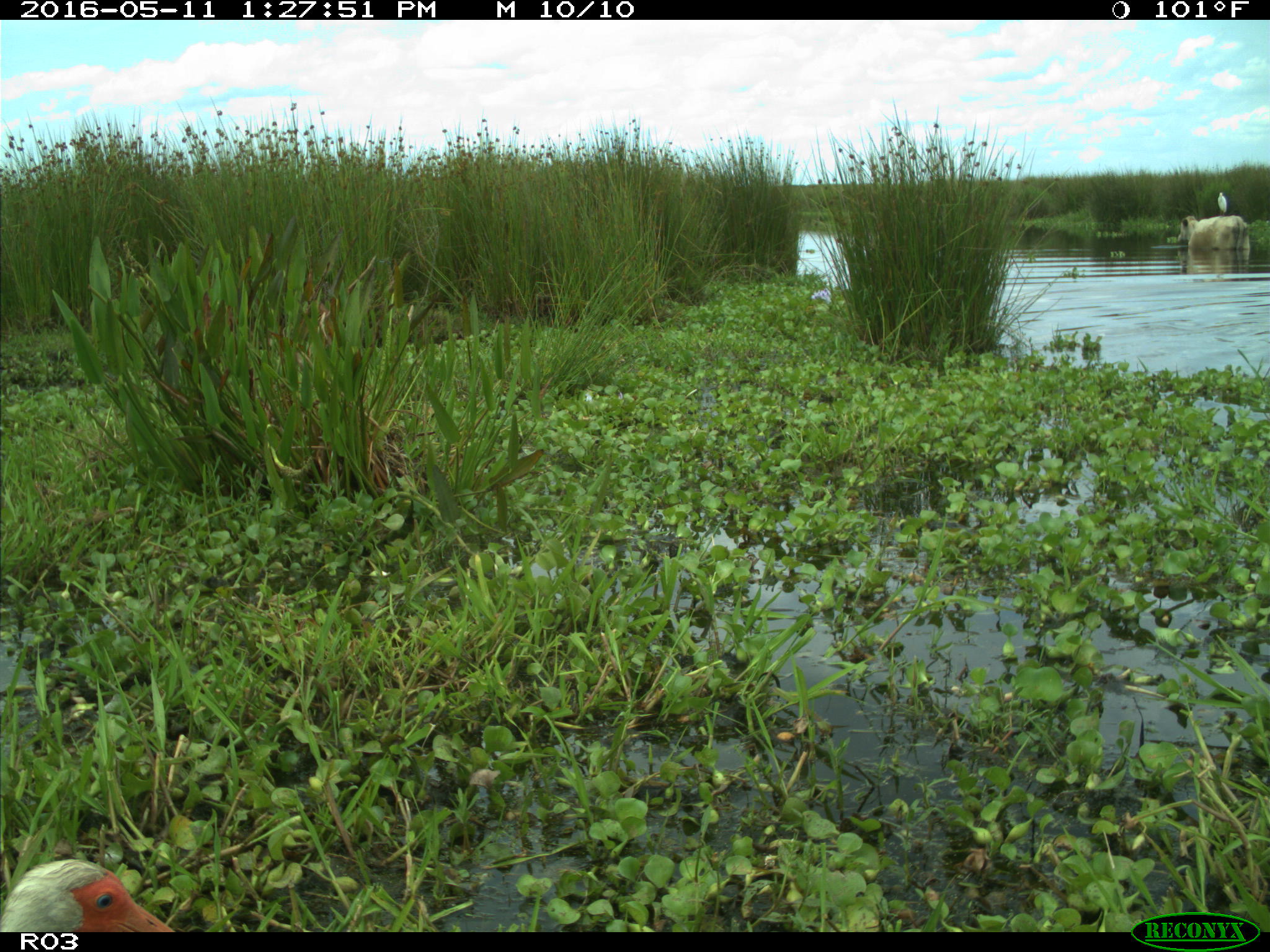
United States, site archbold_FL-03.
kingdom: Animalia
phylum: Chordata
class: Mammalia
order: Artiodactyla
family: Bovidae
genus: Bos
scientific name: Bos taurus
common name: domestic cow